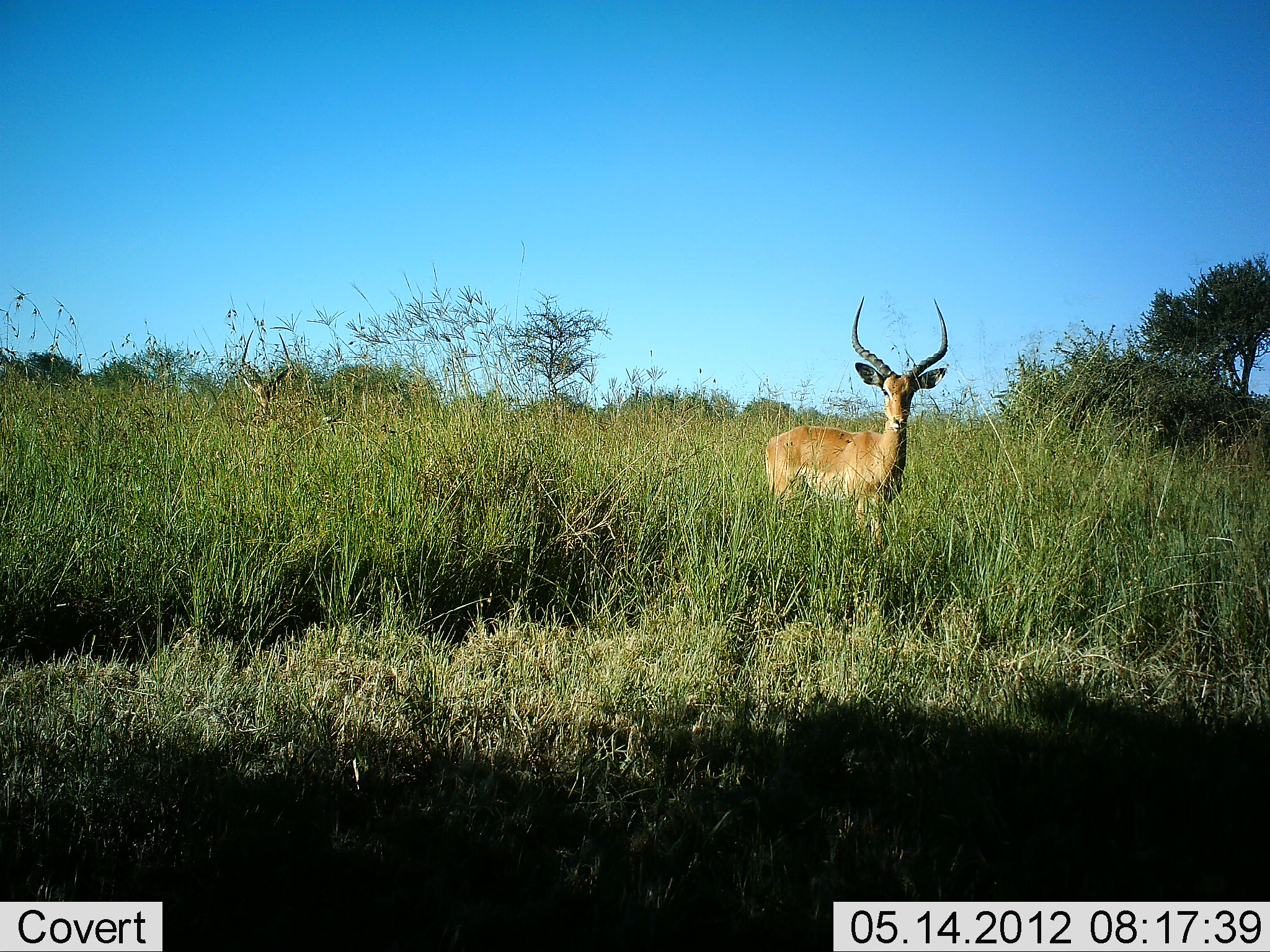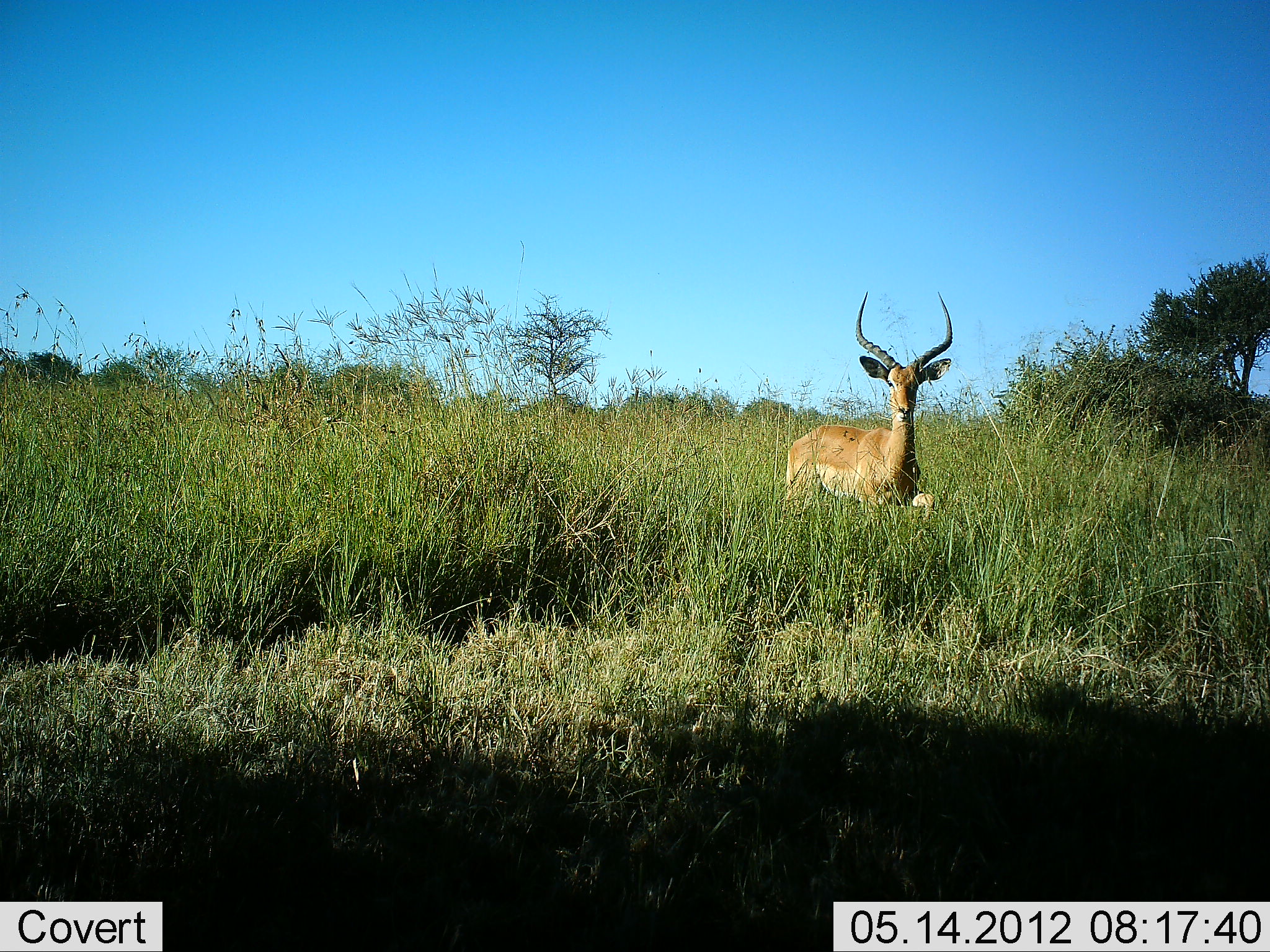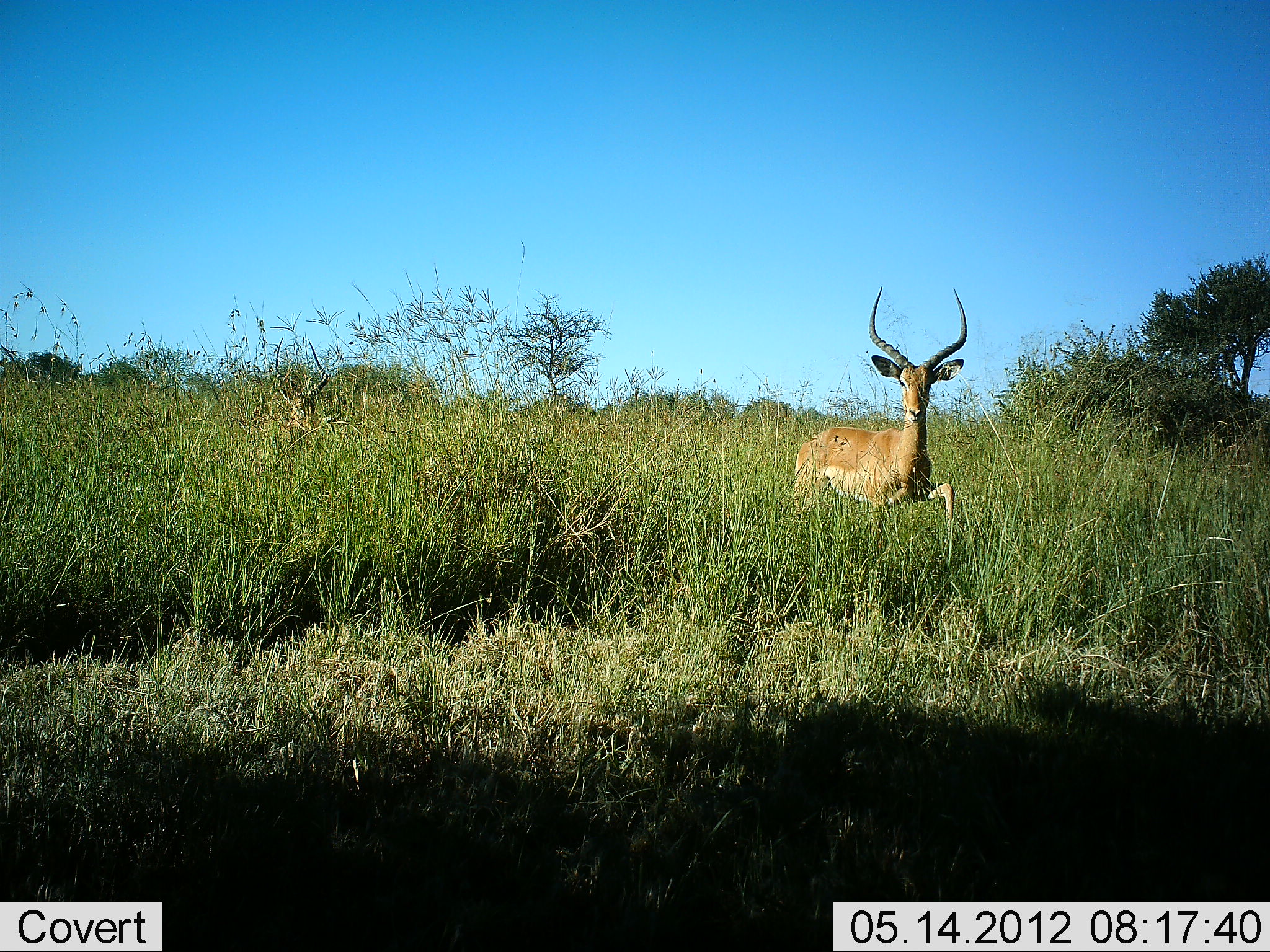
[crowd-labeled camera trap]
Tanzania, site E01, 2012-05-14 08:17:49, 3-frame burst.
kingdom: Animalia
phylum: Chordata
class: Mammalia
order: Artiodactyla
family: Bovidae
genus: Aepyceros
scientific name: Aepyceros melampus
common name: impala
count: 2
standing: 20%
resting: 0%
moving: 90%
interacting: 0%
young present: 0%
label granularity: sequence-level